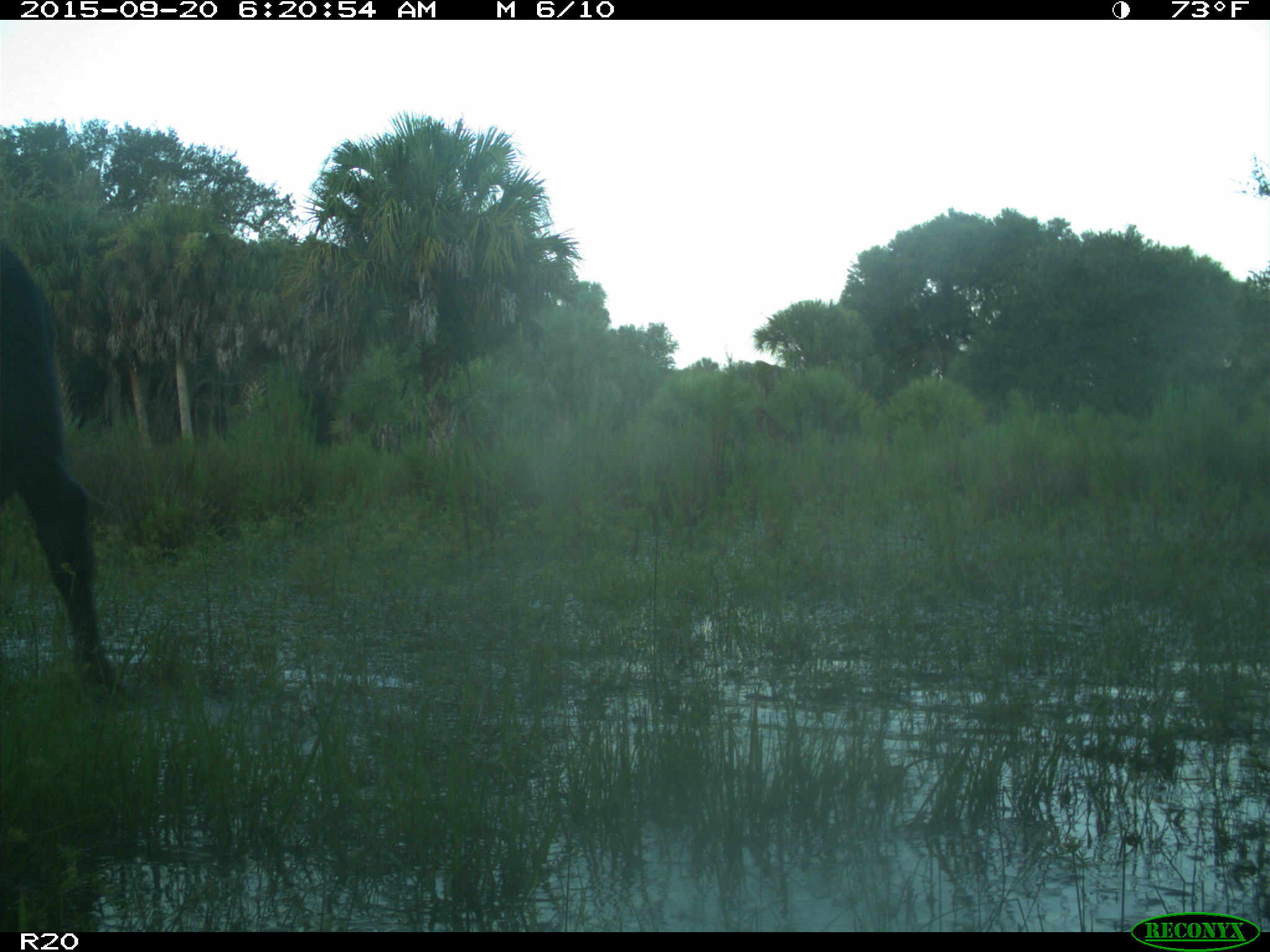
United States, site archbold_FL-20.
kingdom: Animalia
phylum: Chordata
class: Mammalia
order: Artiodactyla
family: Bovidae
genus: Bos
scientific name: Bos taurus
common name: domestic cow